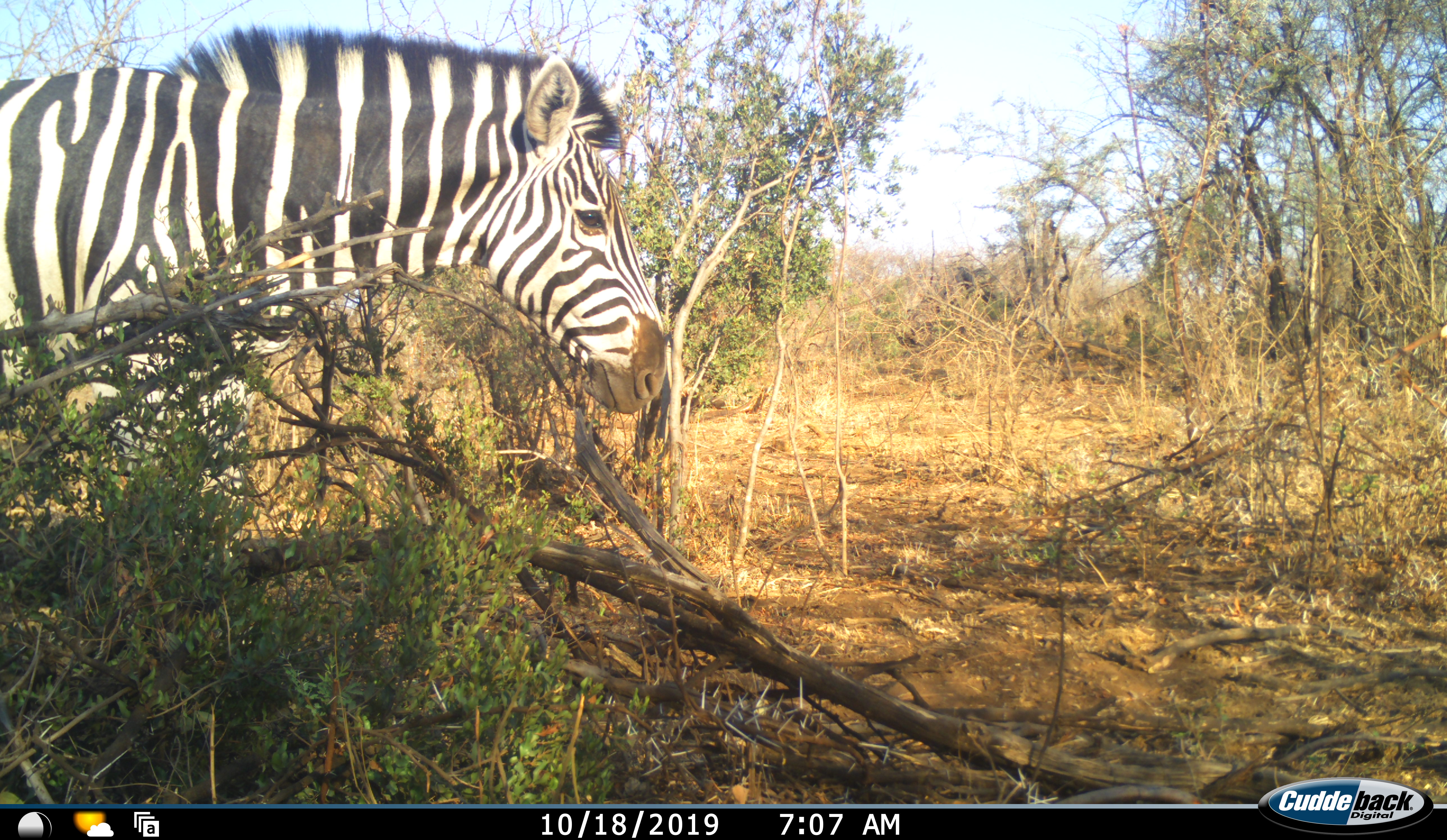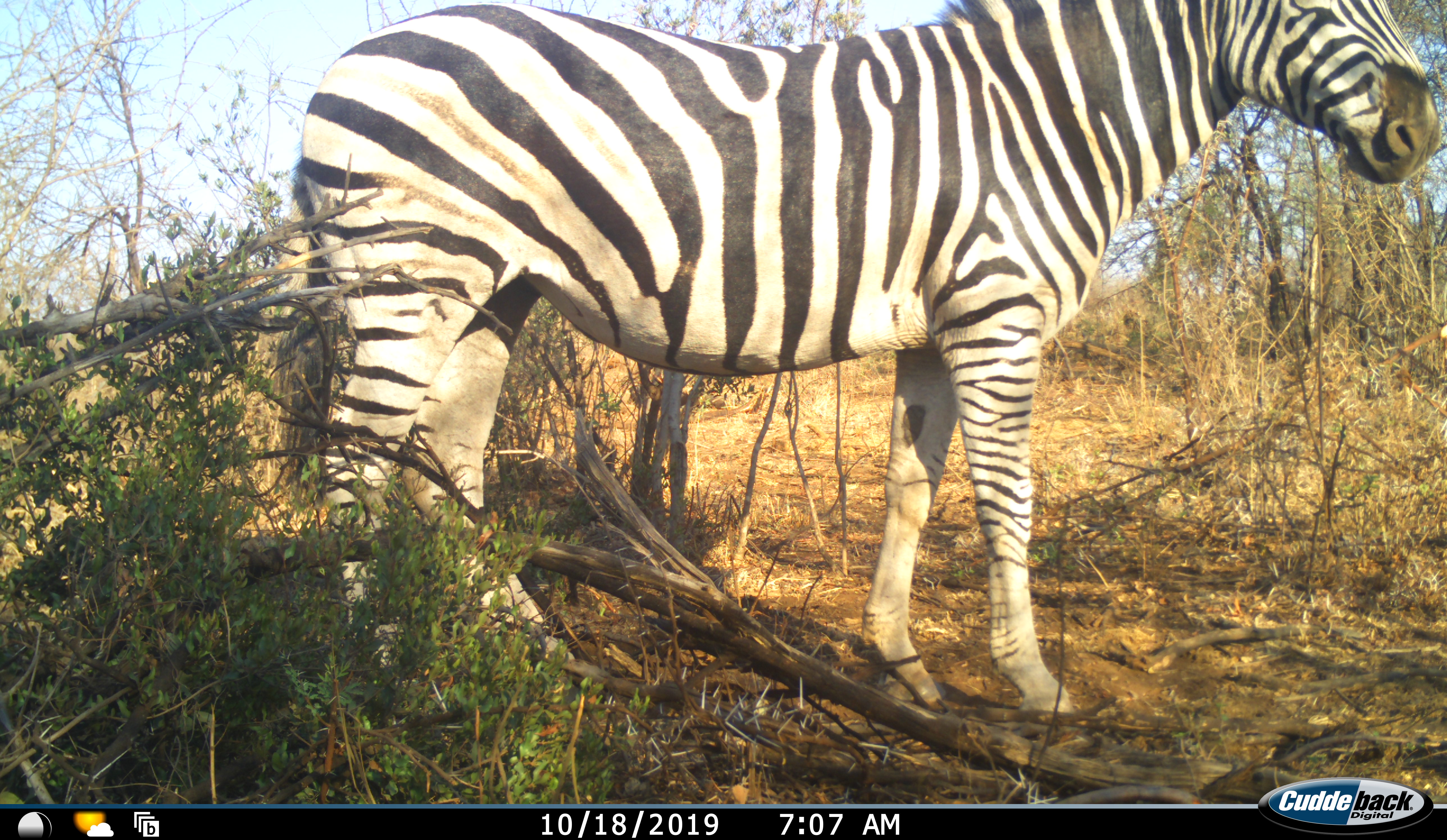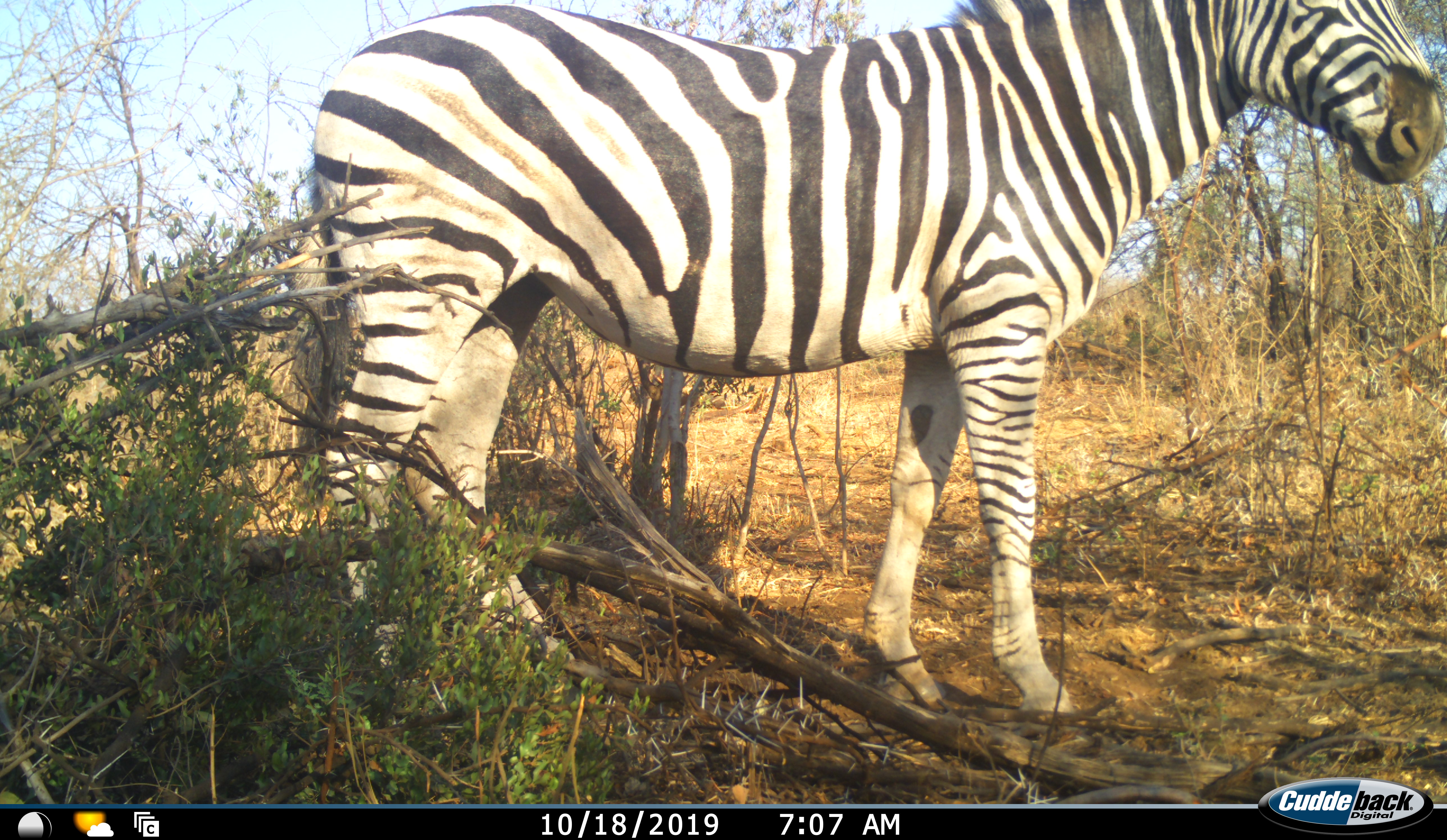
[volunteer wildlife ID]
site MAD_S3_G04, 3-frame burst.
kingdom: Animalia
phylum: Chordata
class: Mammalia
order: Perissodactyla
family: Equidae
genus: Equus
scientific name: Equus quagga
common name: plains zebra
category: zebraplains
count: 1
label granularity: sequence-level